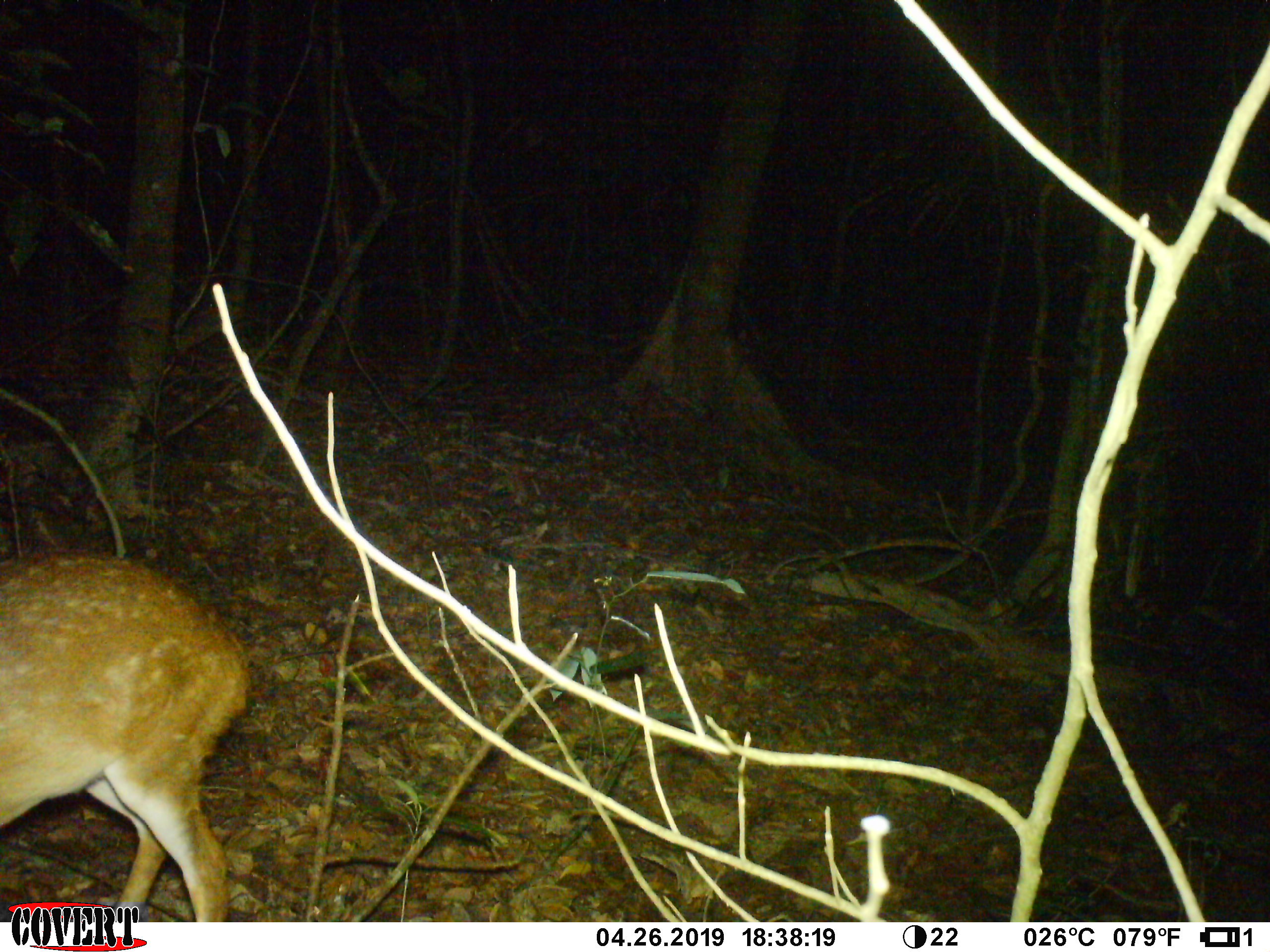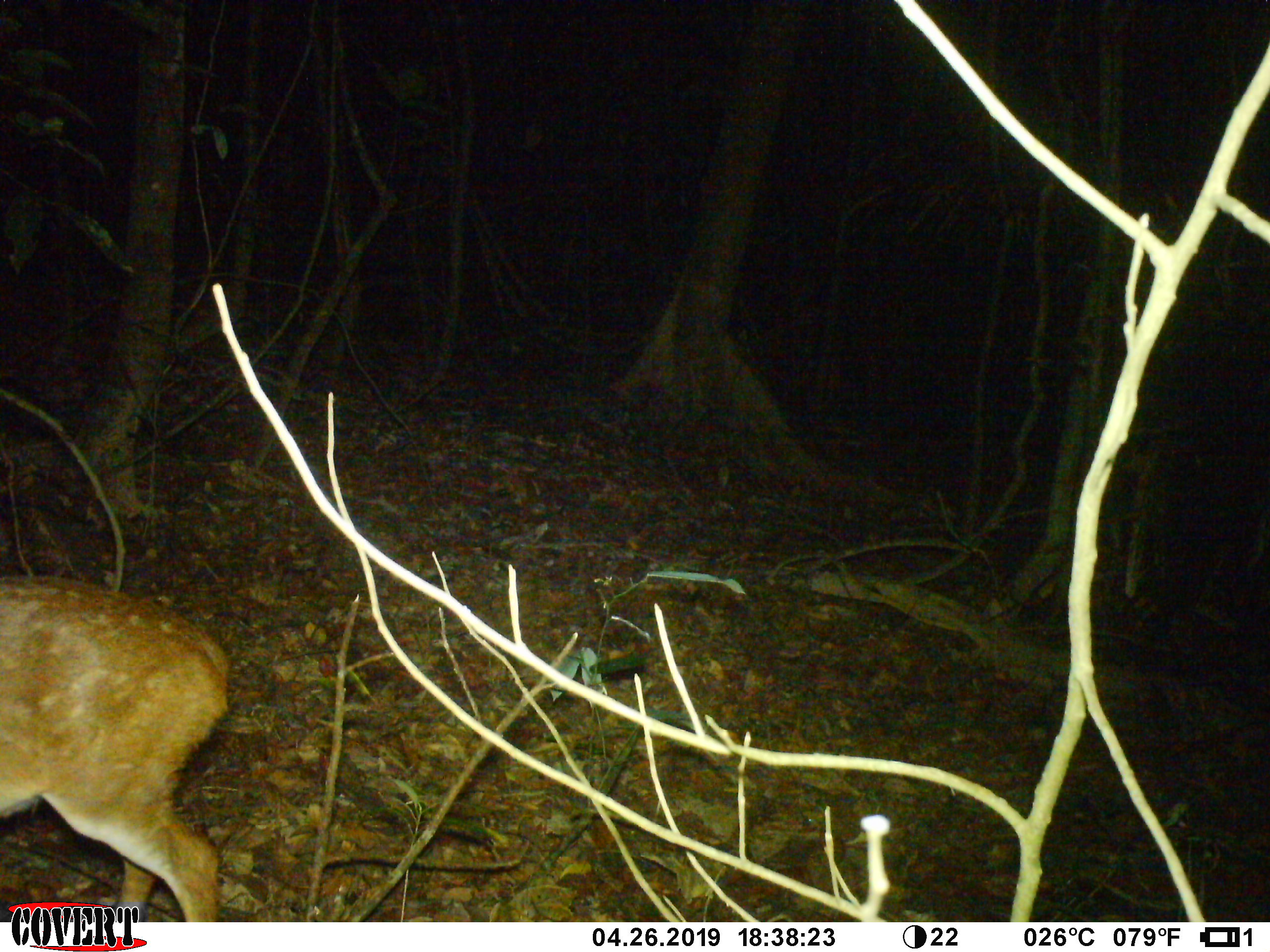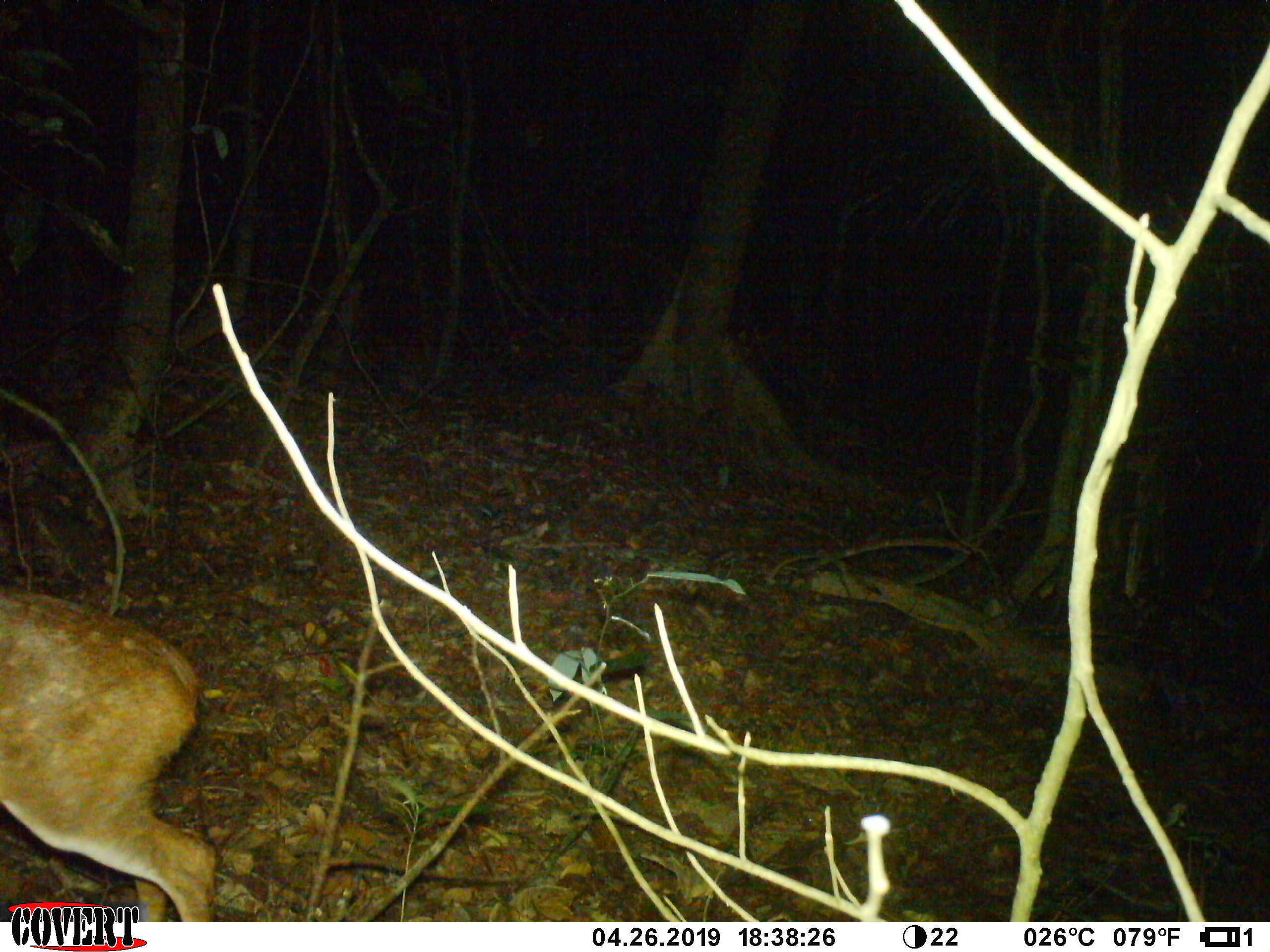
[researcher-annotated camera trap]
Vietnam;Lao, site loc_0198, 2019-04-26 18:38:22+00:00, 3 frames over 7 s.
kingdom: Animalia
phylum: Chordata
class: Mammalia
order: Artiodactyla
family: Cervidae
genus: Muntiacus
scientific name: Muntiacus vuquangensis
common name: large-antlered muntjac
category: large antlered muntjac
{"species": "large antlered muntjac (large-antlered muntjac) (Muntiacus vuquangensis)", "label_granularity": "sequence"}